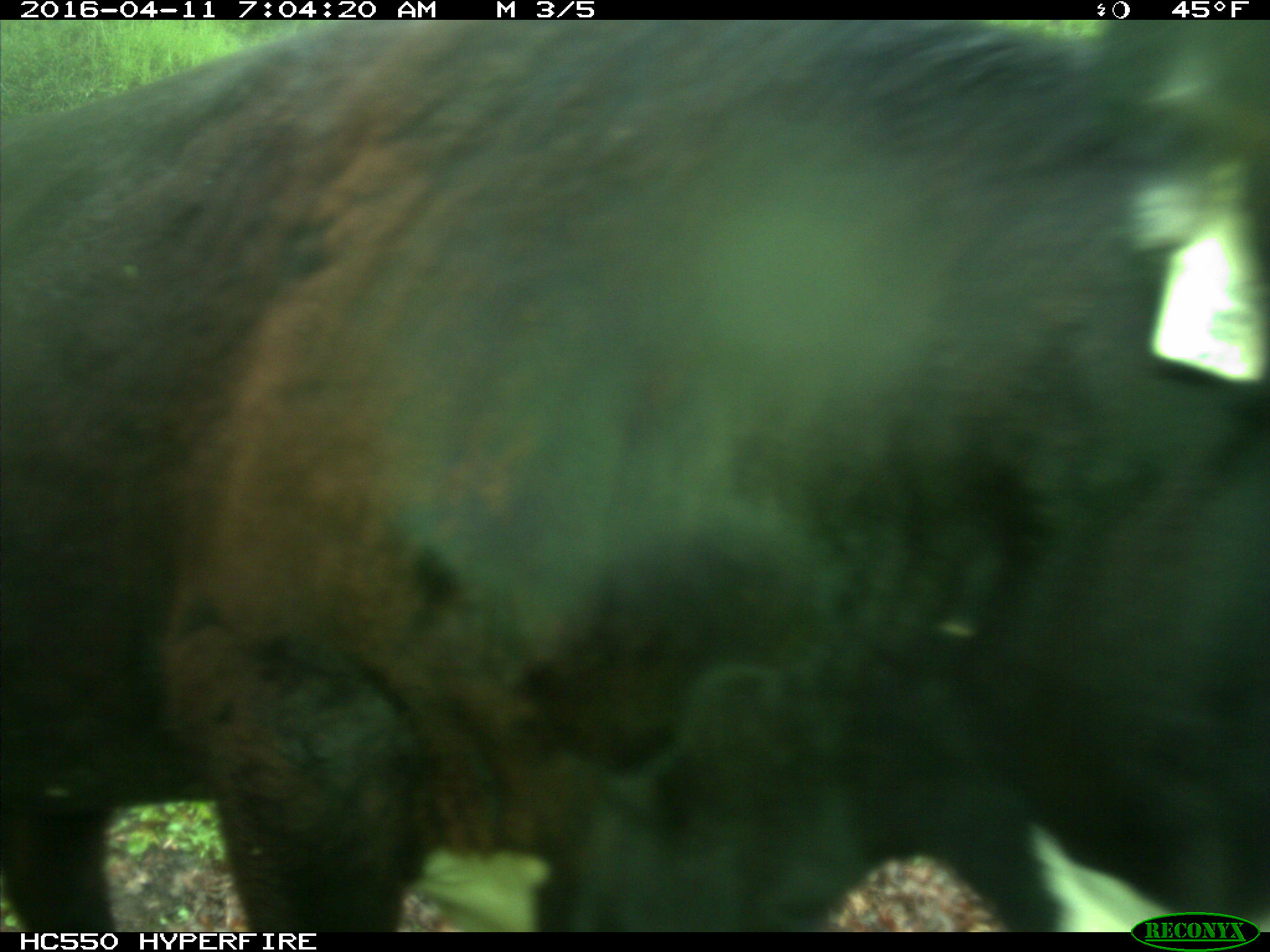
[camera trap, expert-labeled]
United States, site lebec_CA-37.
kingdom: Animalia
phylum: Chordata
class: Mammalia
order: Artiodactyla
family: Bovidae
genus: Bos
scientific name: Bos taurus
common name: domestic cow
Bos taurus (domestic cow).